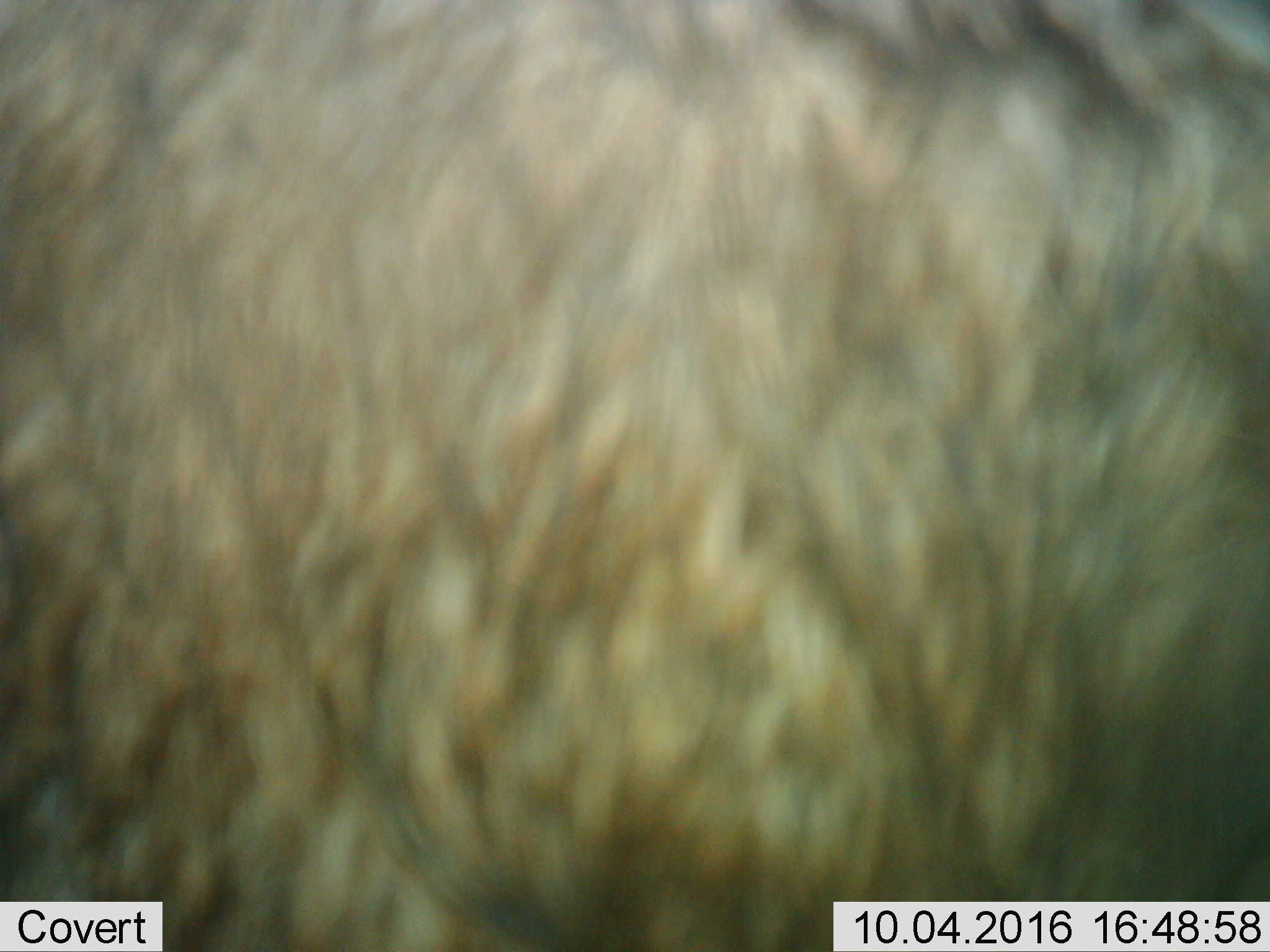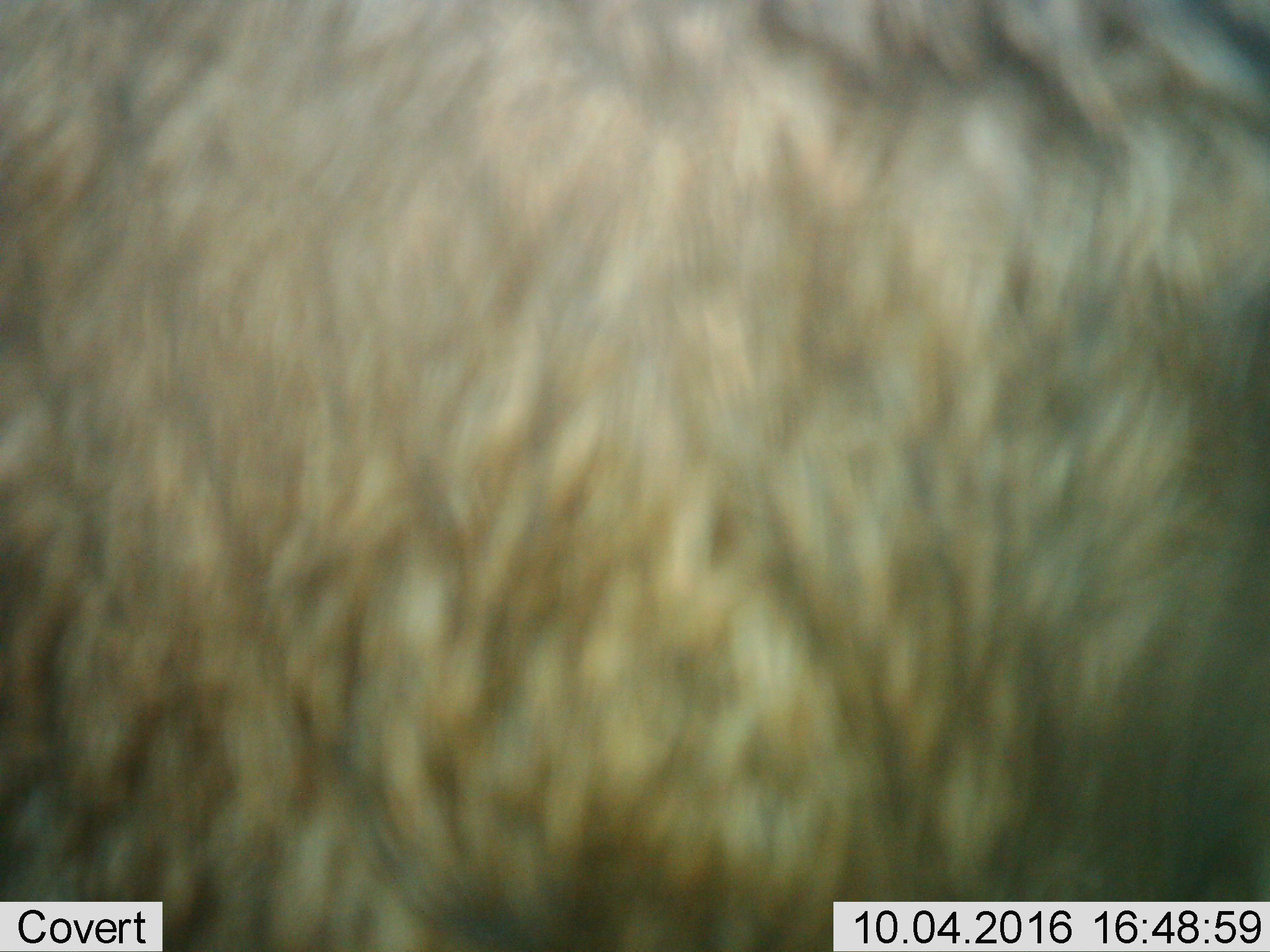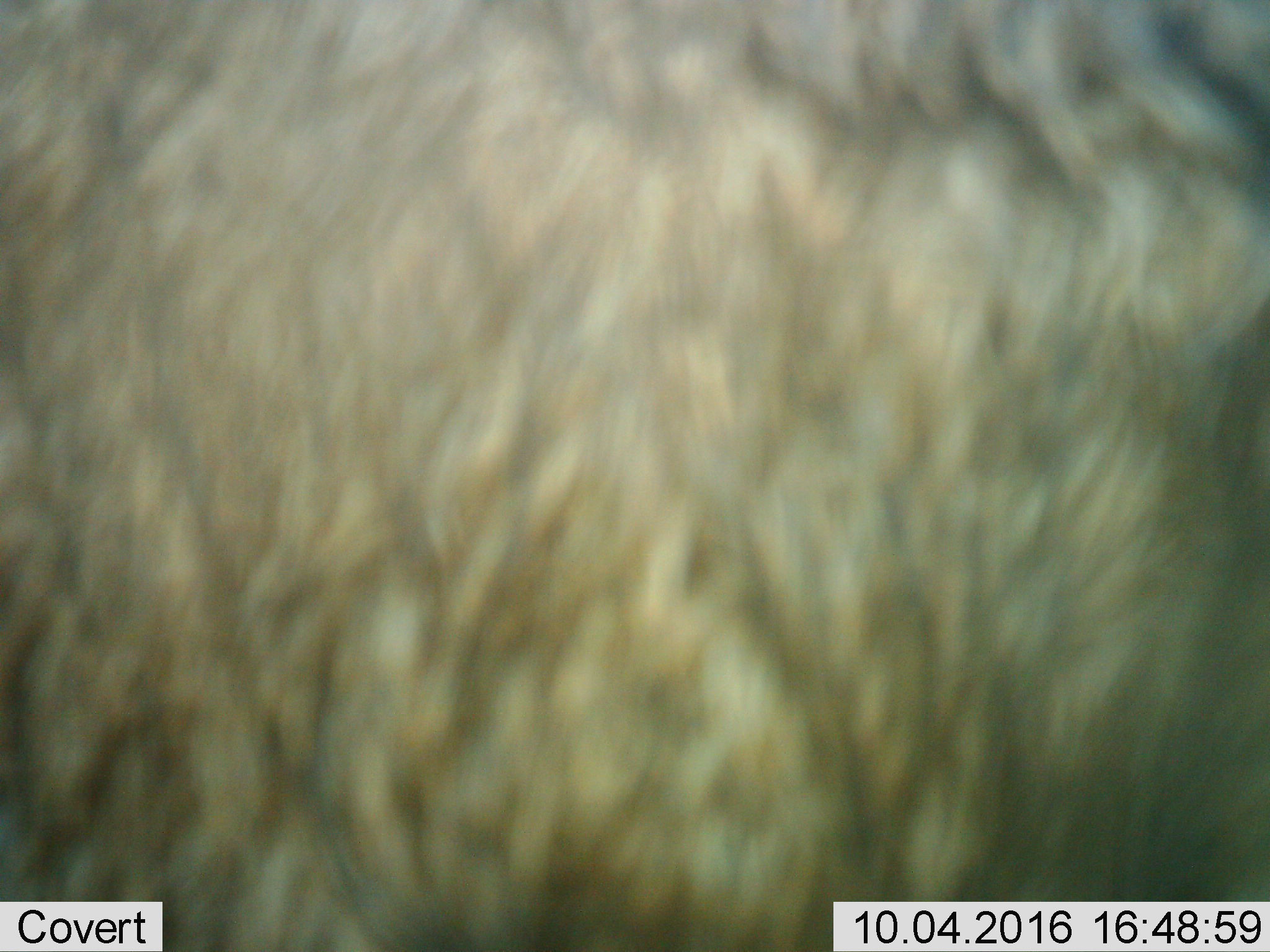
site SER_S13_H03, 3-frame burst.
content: unidentified animal